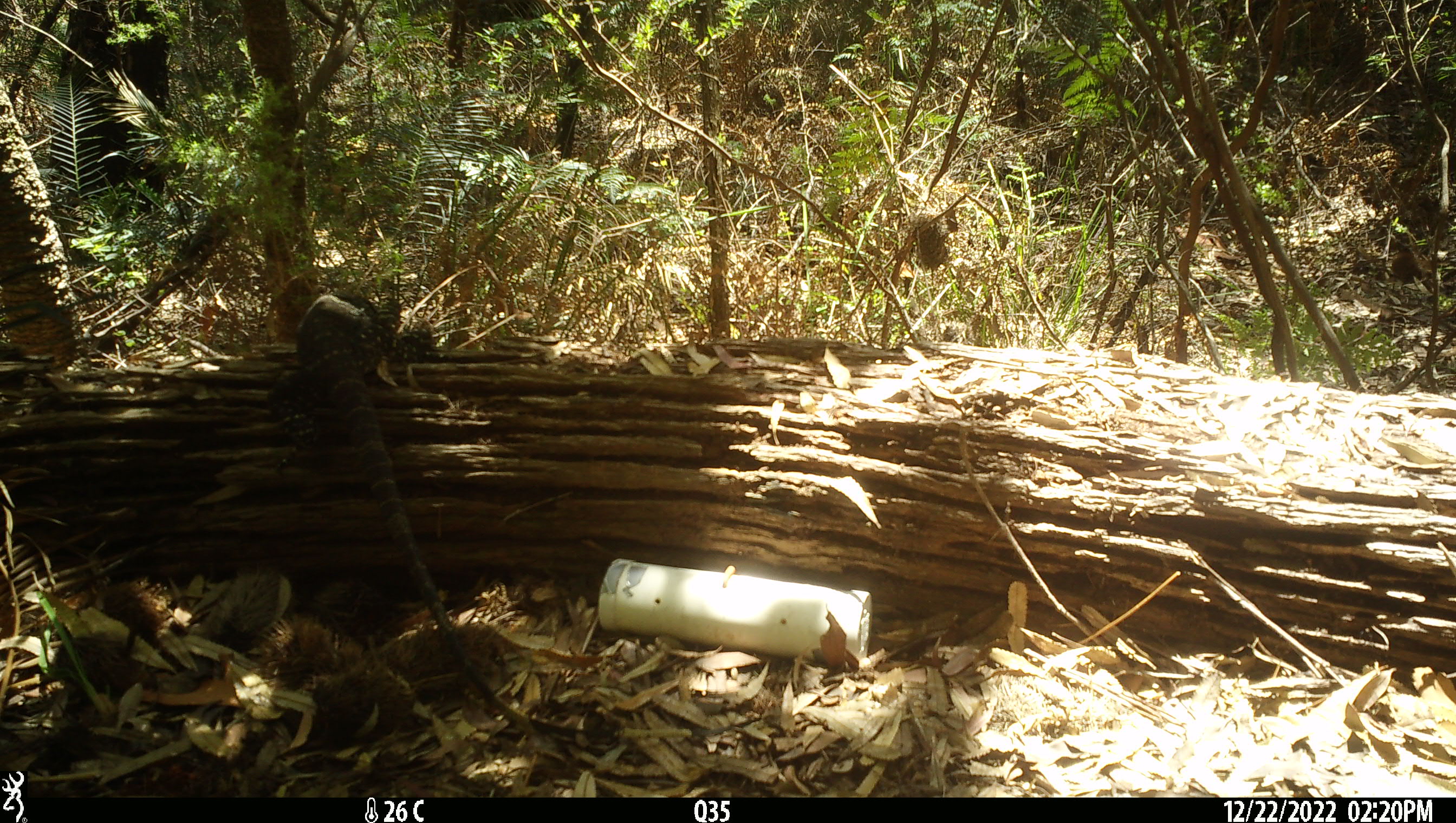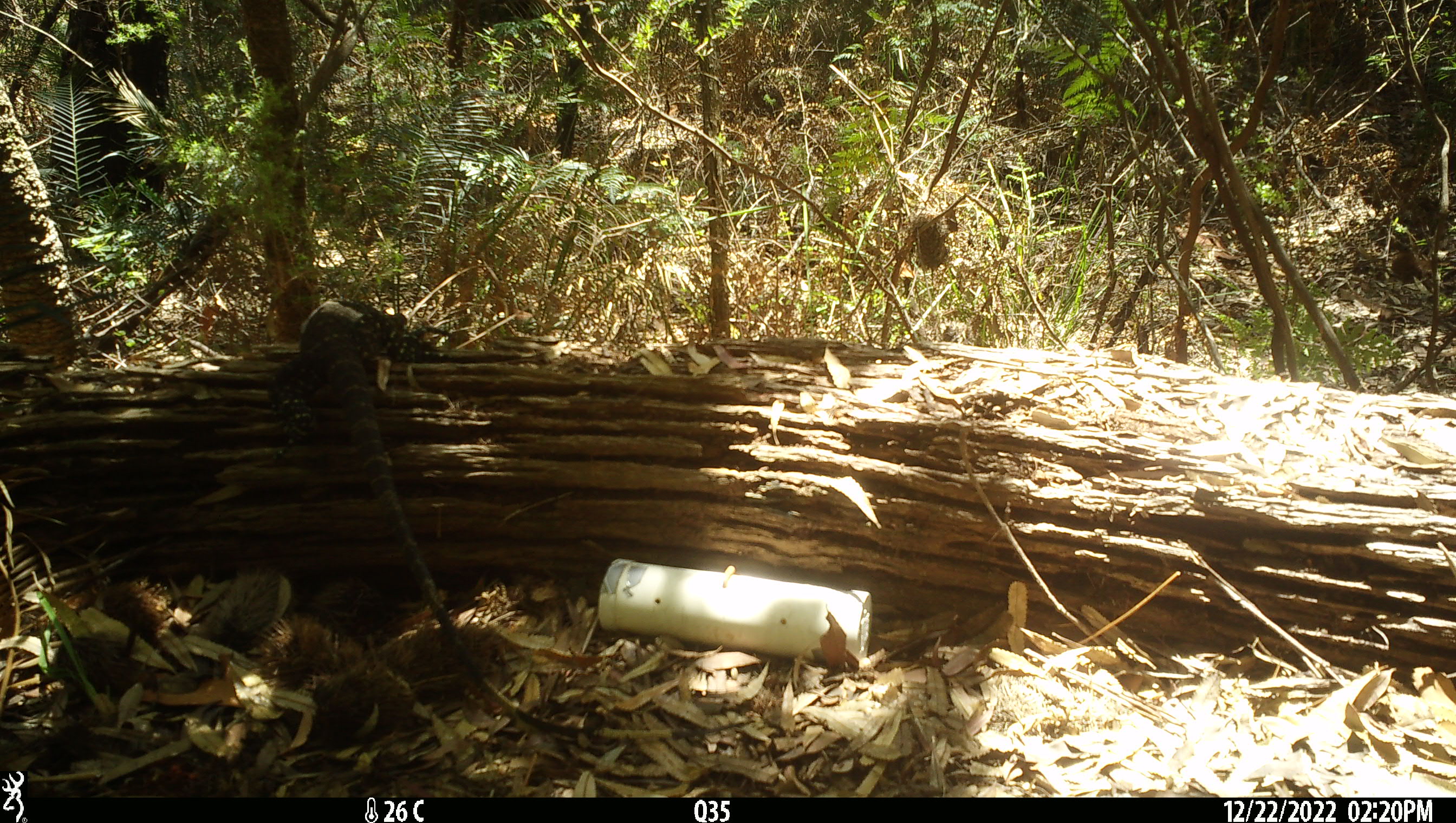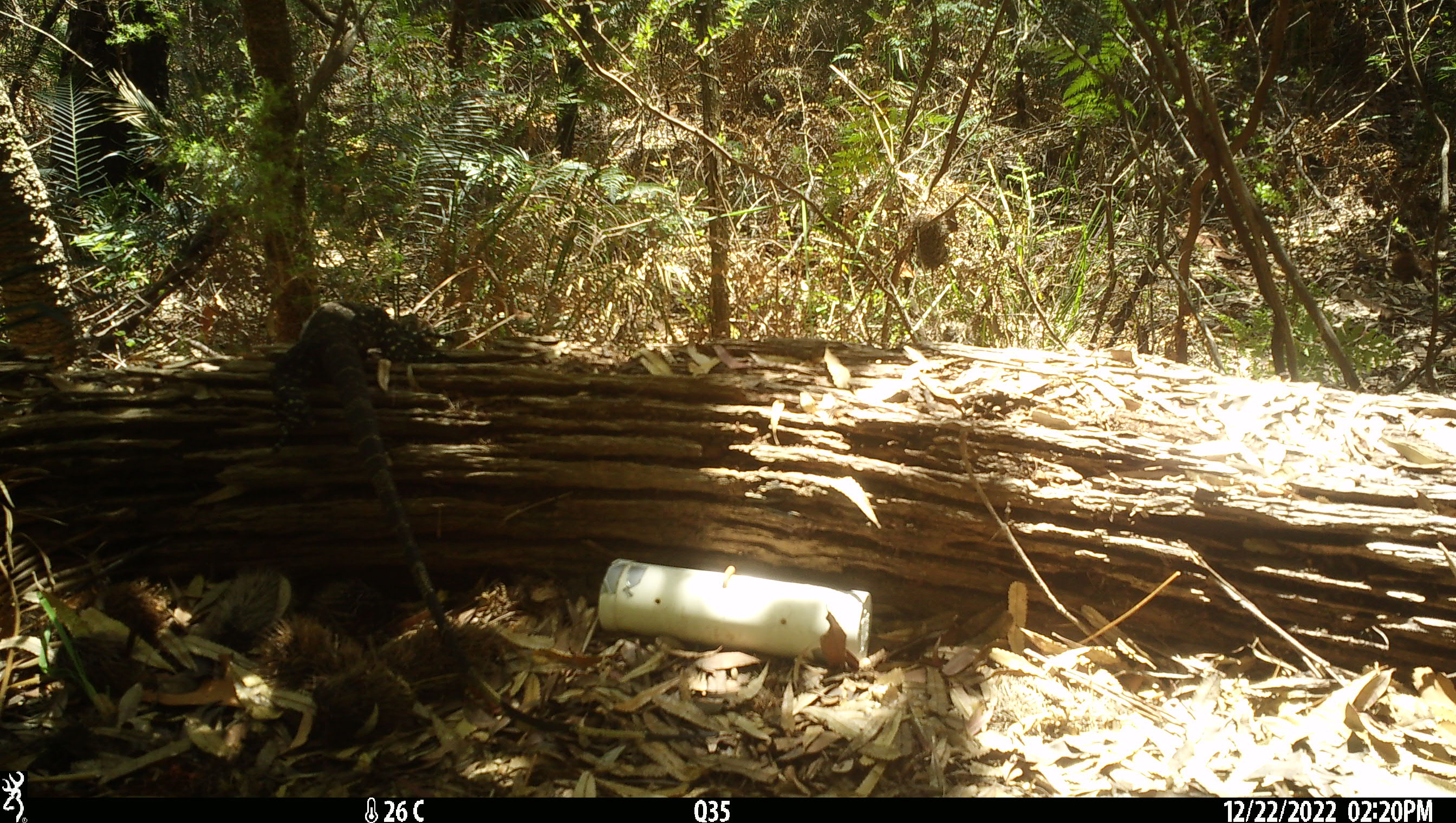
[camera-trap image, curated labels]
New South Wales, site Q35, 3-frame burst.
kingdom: Animalia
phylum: Chordata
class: Reptilia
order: Squamata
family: Varanidae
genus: Varanus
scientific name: Varanus varius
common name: lace monitor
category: goanna